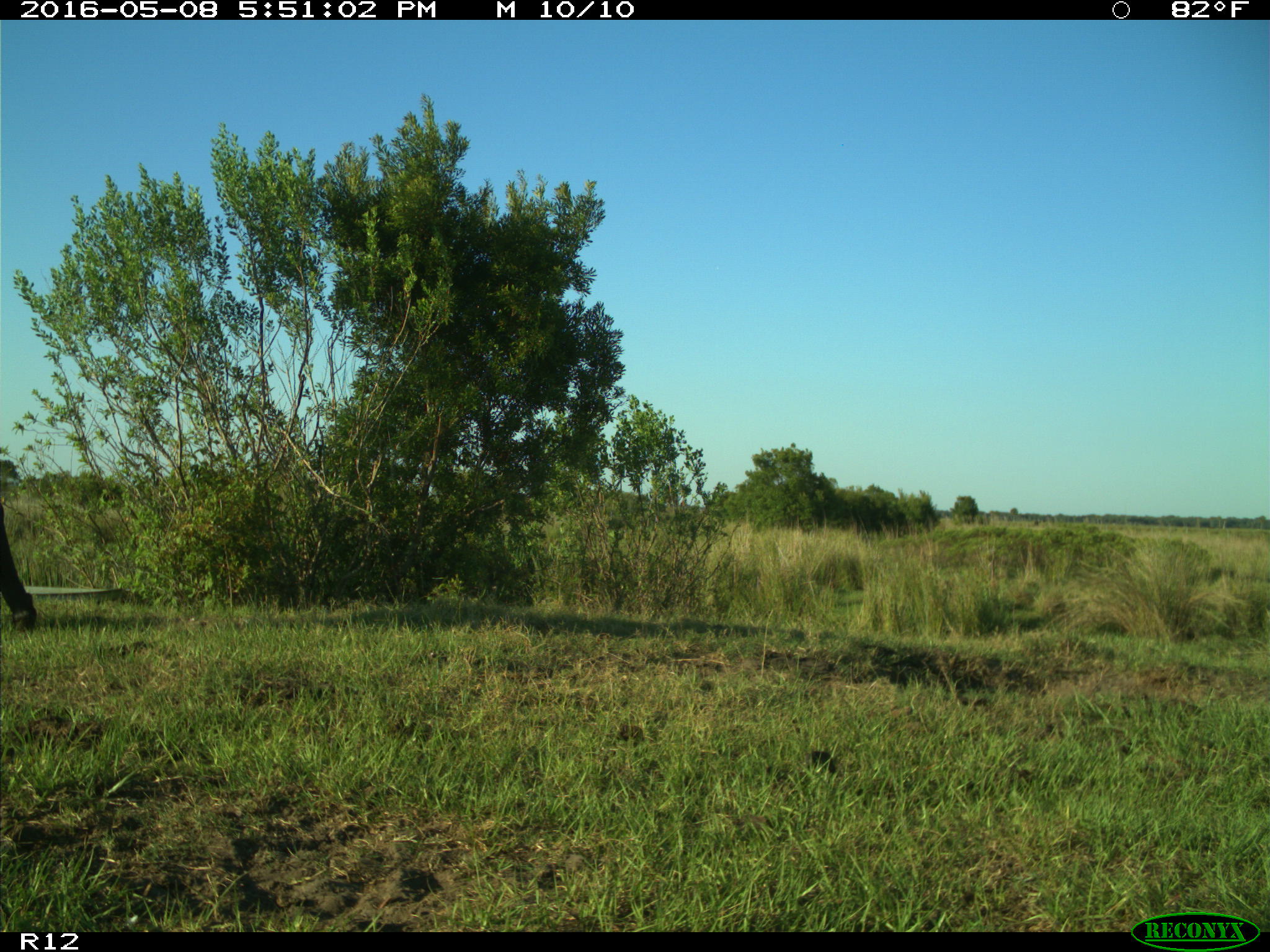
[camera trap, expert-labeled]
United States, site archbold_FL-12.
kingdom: Animalia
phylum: Chordata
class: Mammalia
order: Artiodactyla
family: Bovidae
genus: Bos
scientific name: Bos taurus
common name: domestic cow